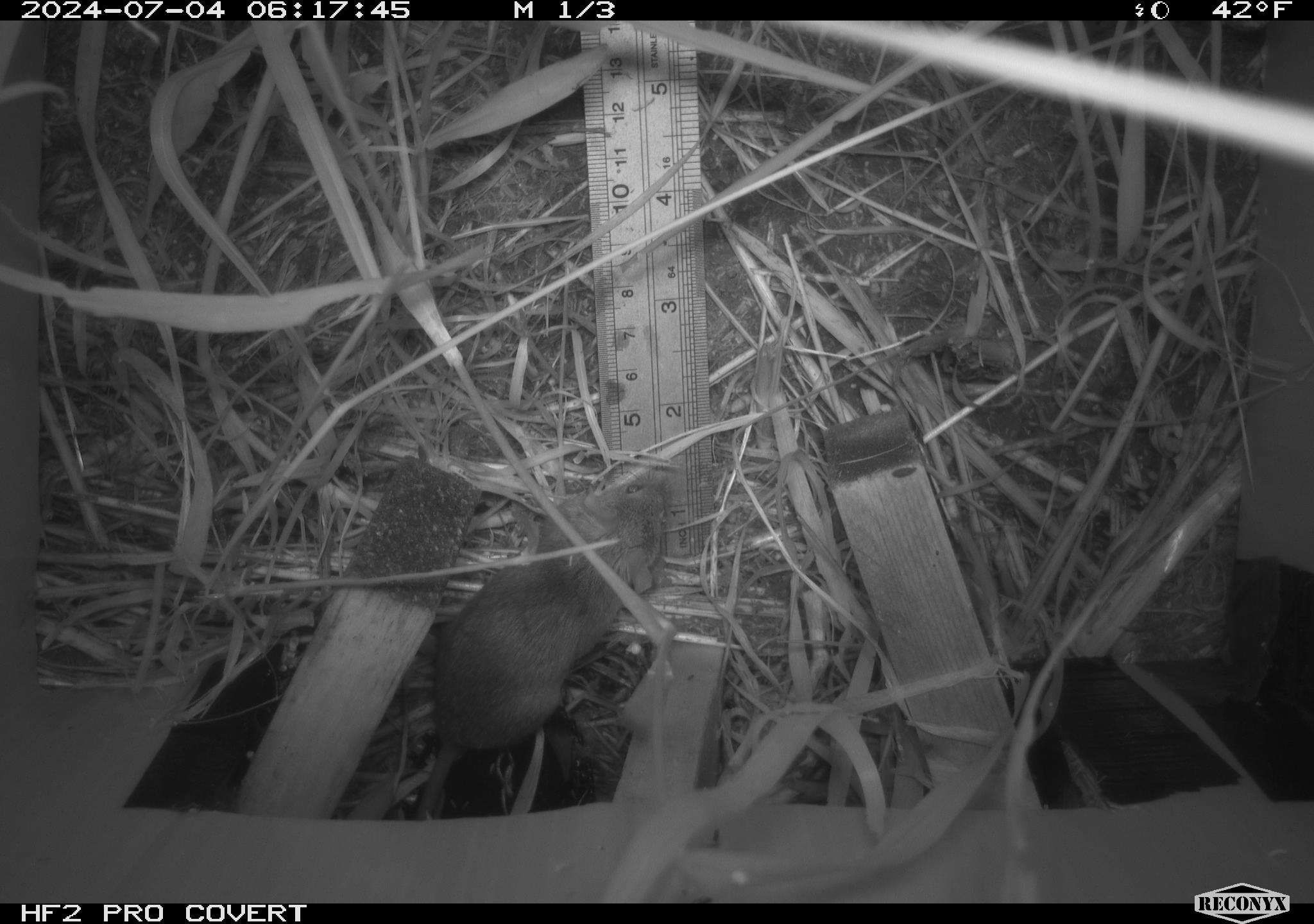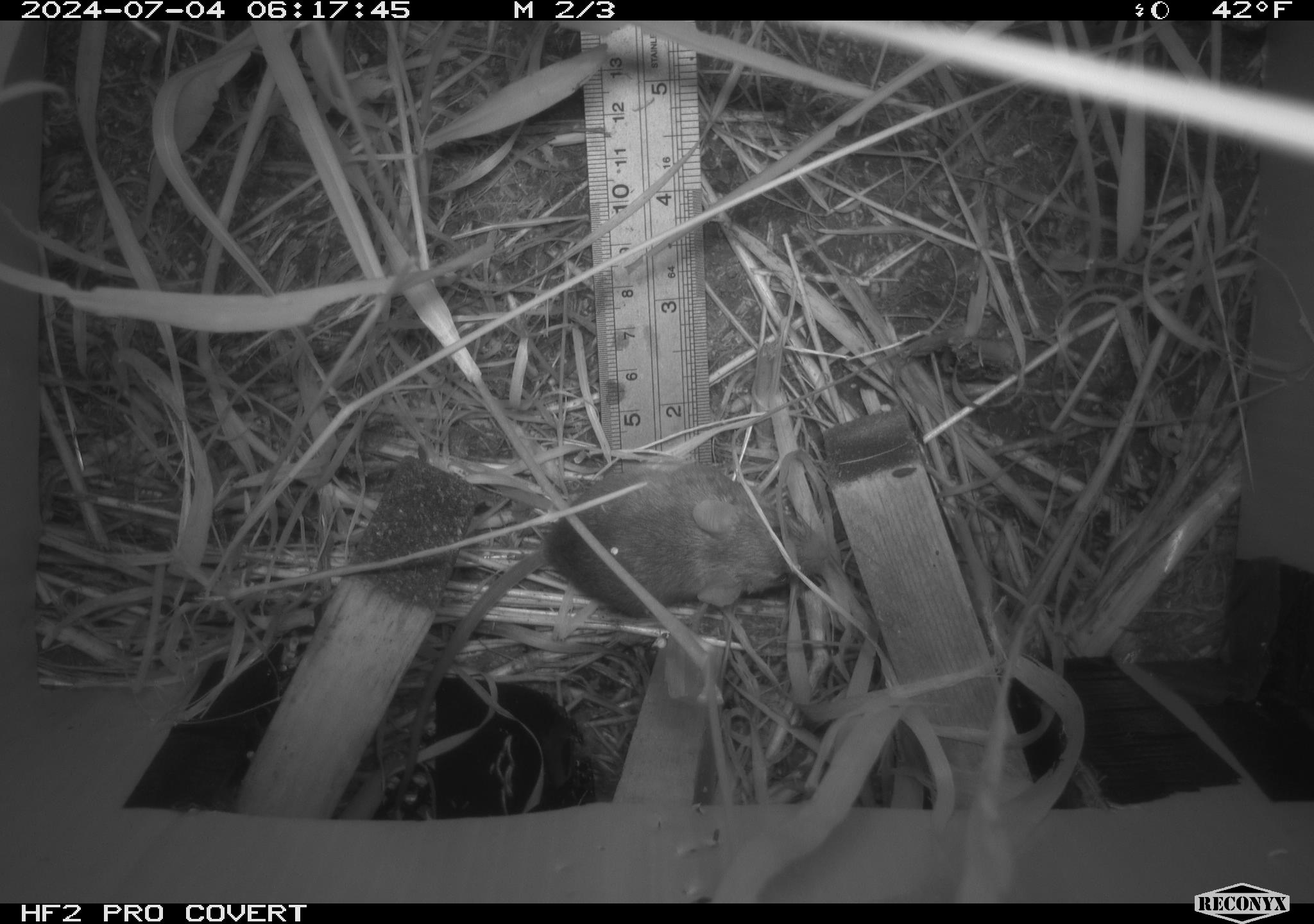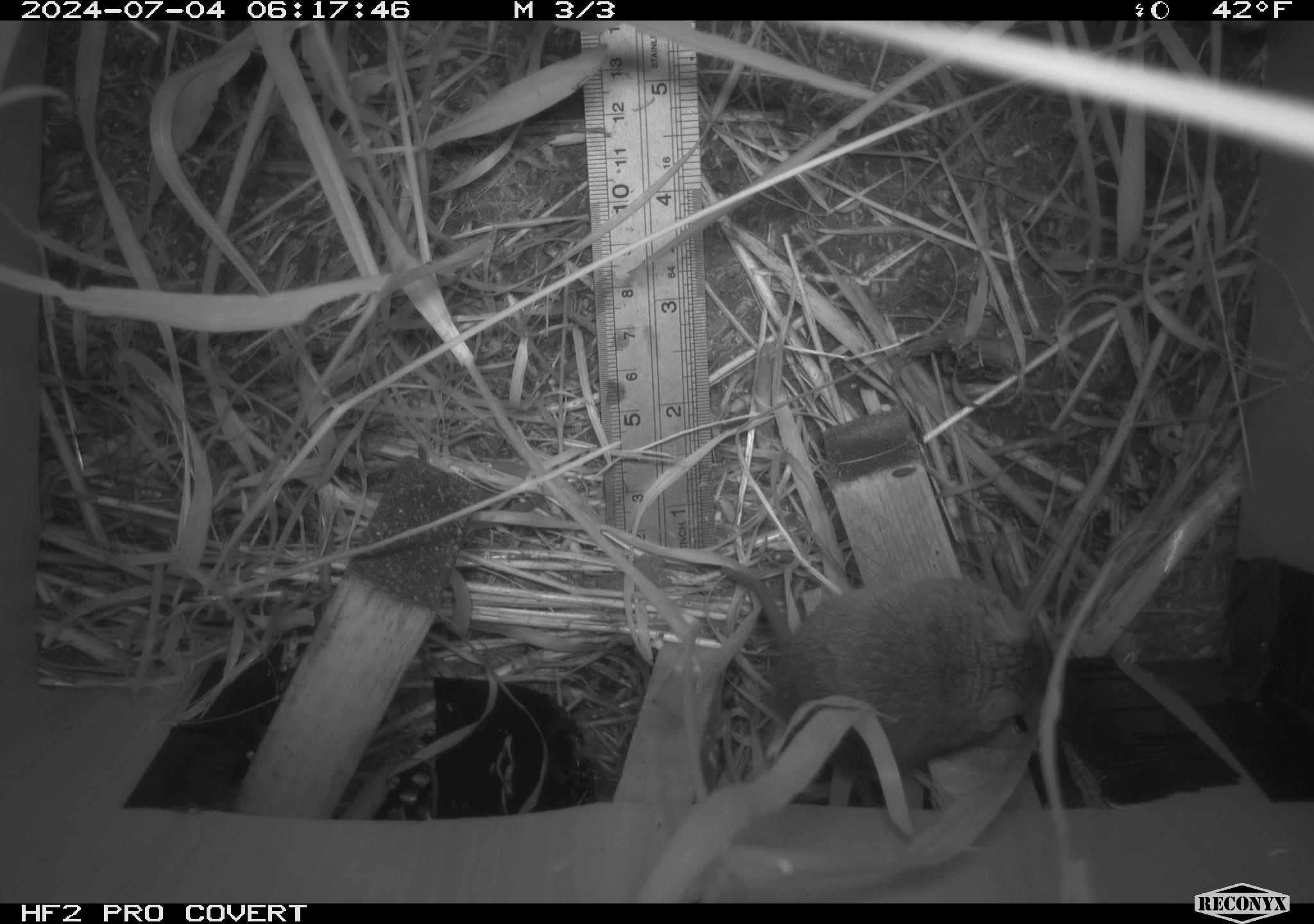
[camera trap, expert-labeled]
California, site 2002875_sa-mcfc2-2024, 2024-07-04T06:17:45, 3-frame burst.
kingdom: Animalia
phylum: Chordata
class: Mammalia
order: Rodentia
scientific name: Rodentia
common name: rodent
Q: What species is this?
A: Rodent (Rodentia).